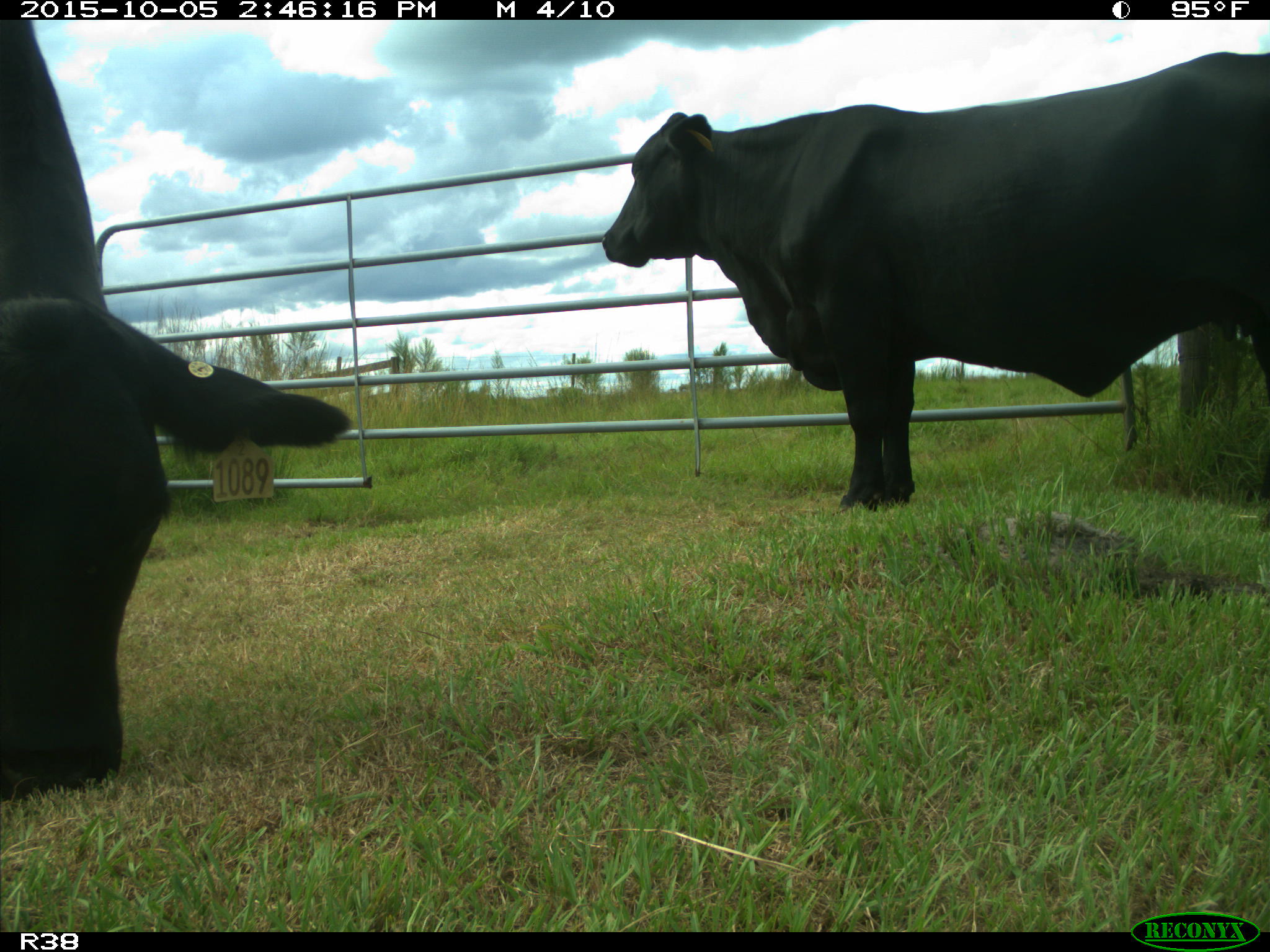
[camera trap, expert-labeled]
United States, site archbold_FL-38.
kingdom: Animalia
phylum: Chordata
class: Mammalia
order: Artiodactyla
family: Bovidae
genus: Bos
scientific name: Bos taurus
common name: domestic cow